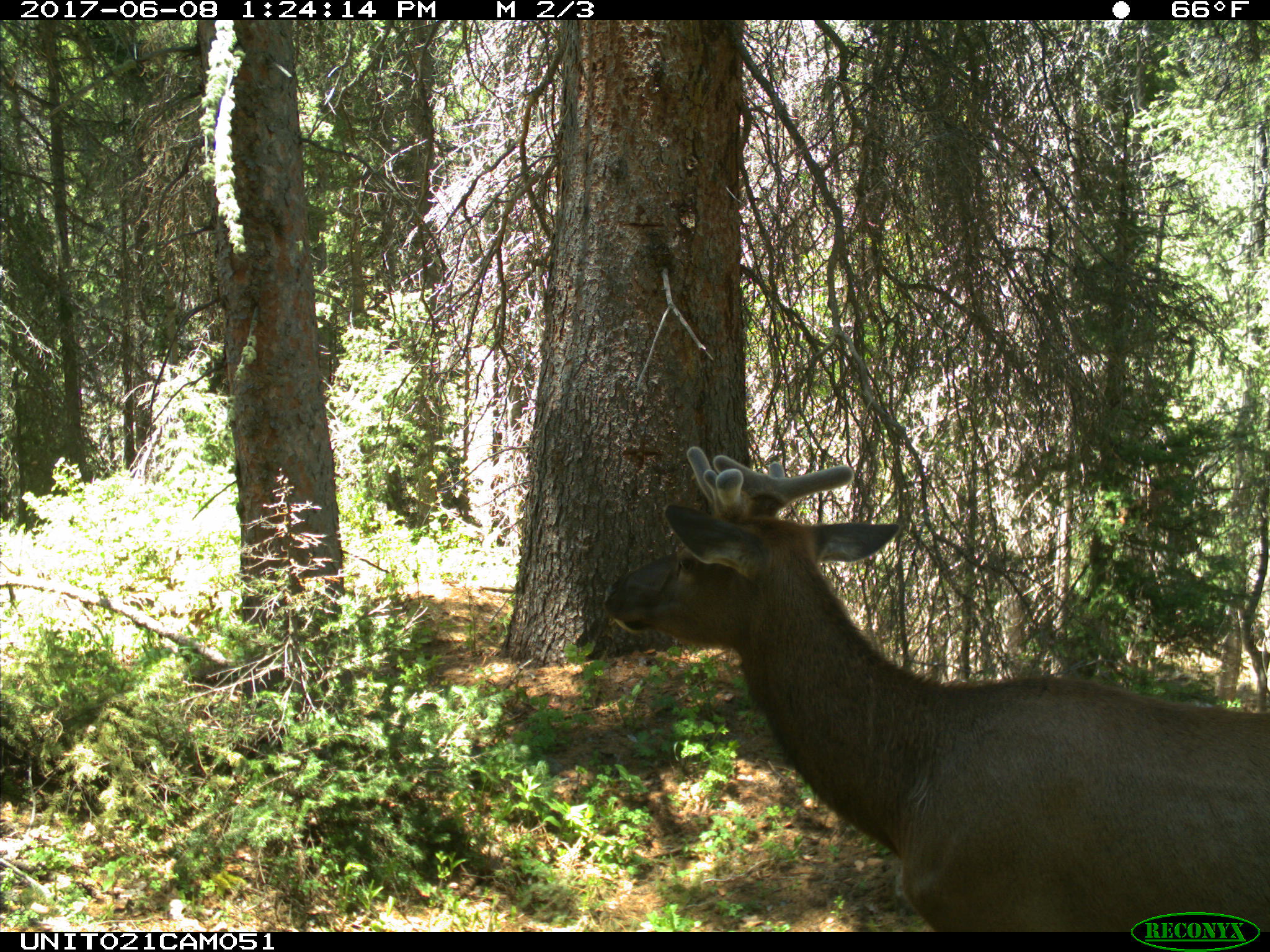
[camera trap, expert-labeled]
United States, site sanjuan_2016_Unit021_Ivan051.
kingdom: Animalia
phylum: Chordata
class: Mammalia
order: Artiodactyla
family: Cervidae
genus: Cervus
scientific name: Cervus elaphus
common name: red deer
Cervus elaphus (red deer).